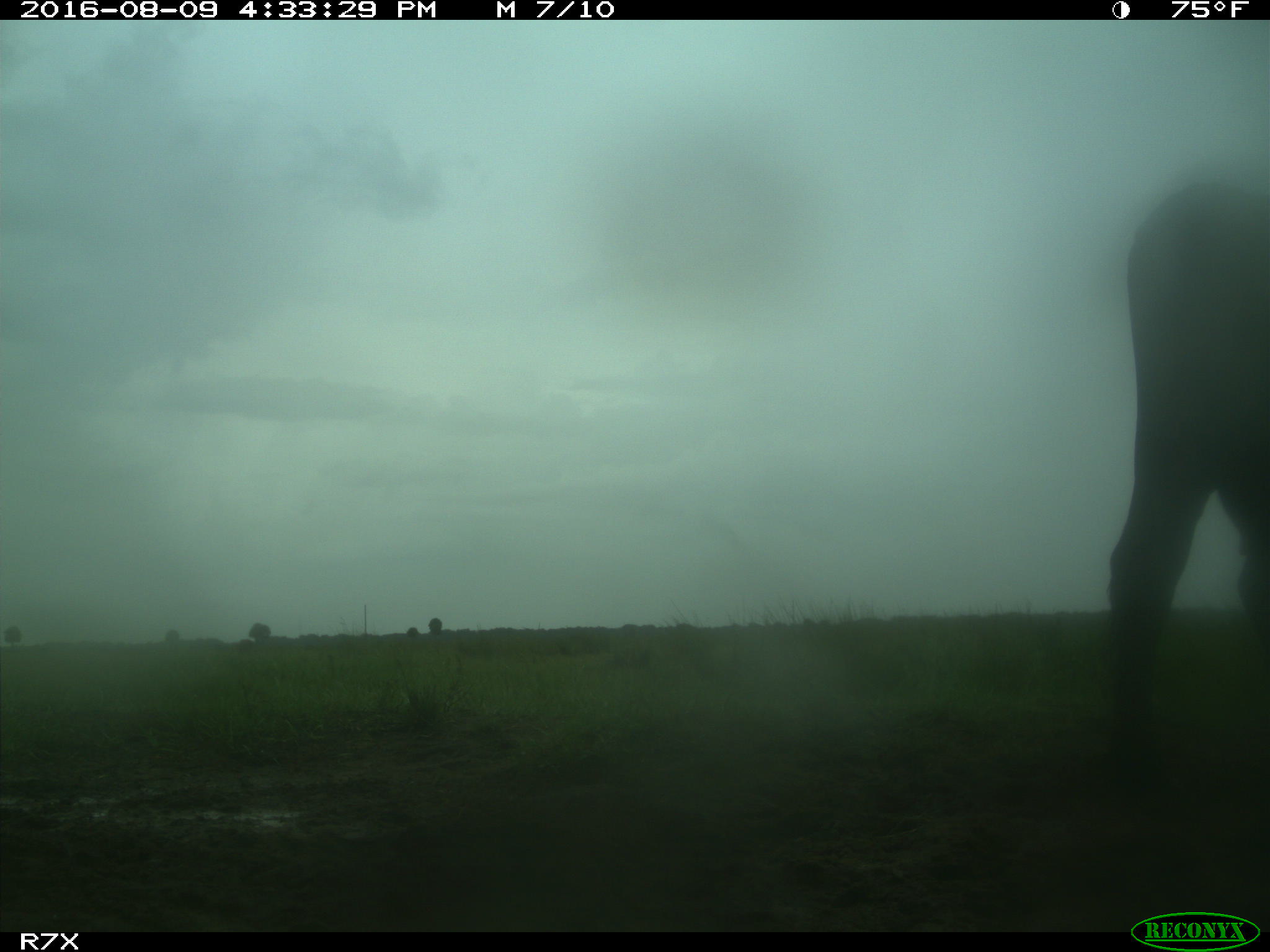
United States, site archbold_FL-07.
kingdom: Animalia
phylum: Chordata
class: Mammalia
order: Artiodactyla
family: Bovidae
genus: Bos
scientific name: Bos taurus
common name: domestic cow